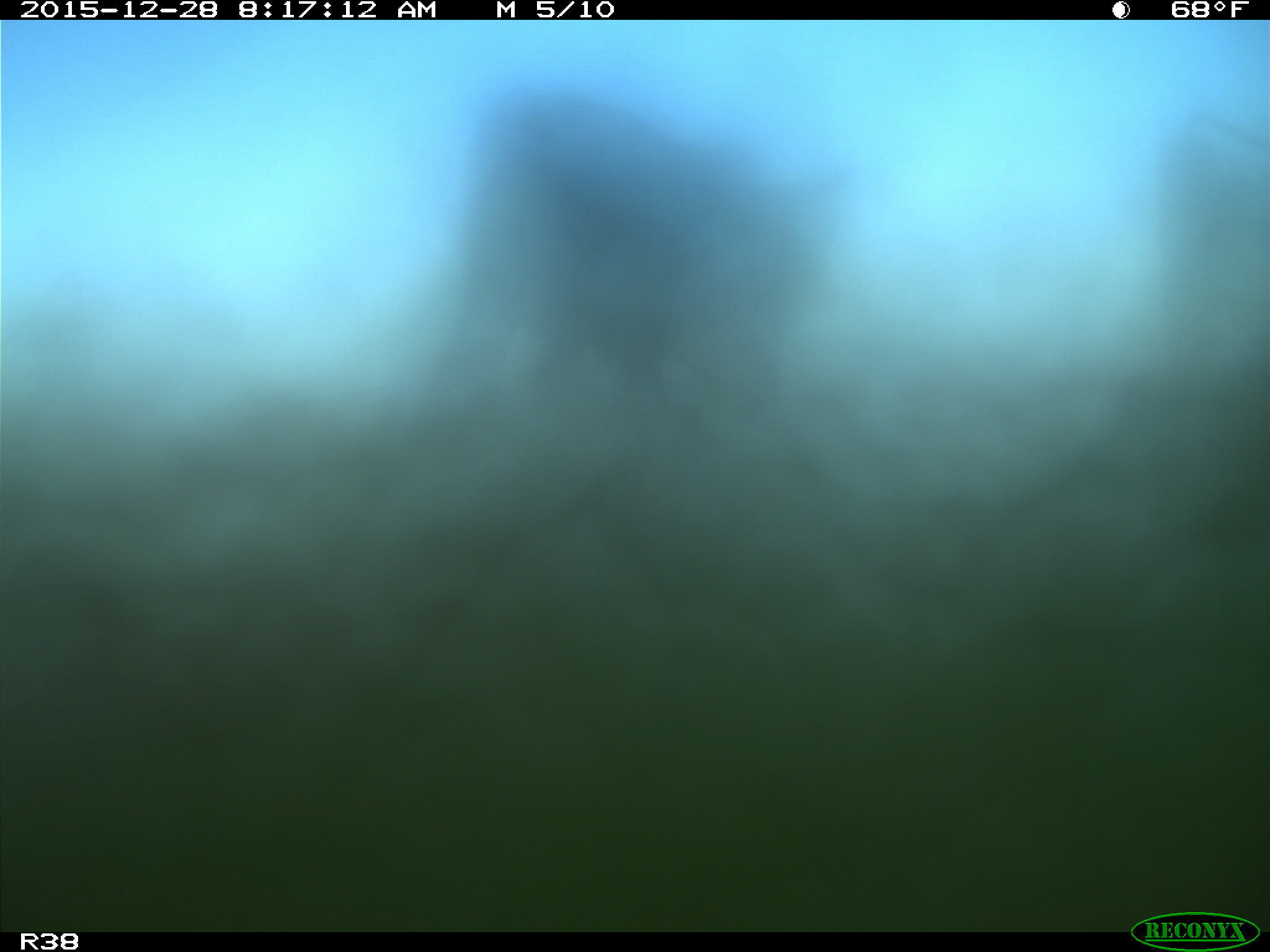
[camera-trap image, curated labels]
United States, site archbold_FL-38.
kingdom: Animalia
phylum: Chordata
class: Mammalia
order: Artiodactyla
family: Bovidae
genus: Bos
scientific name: Bos taurus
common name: domestic cow